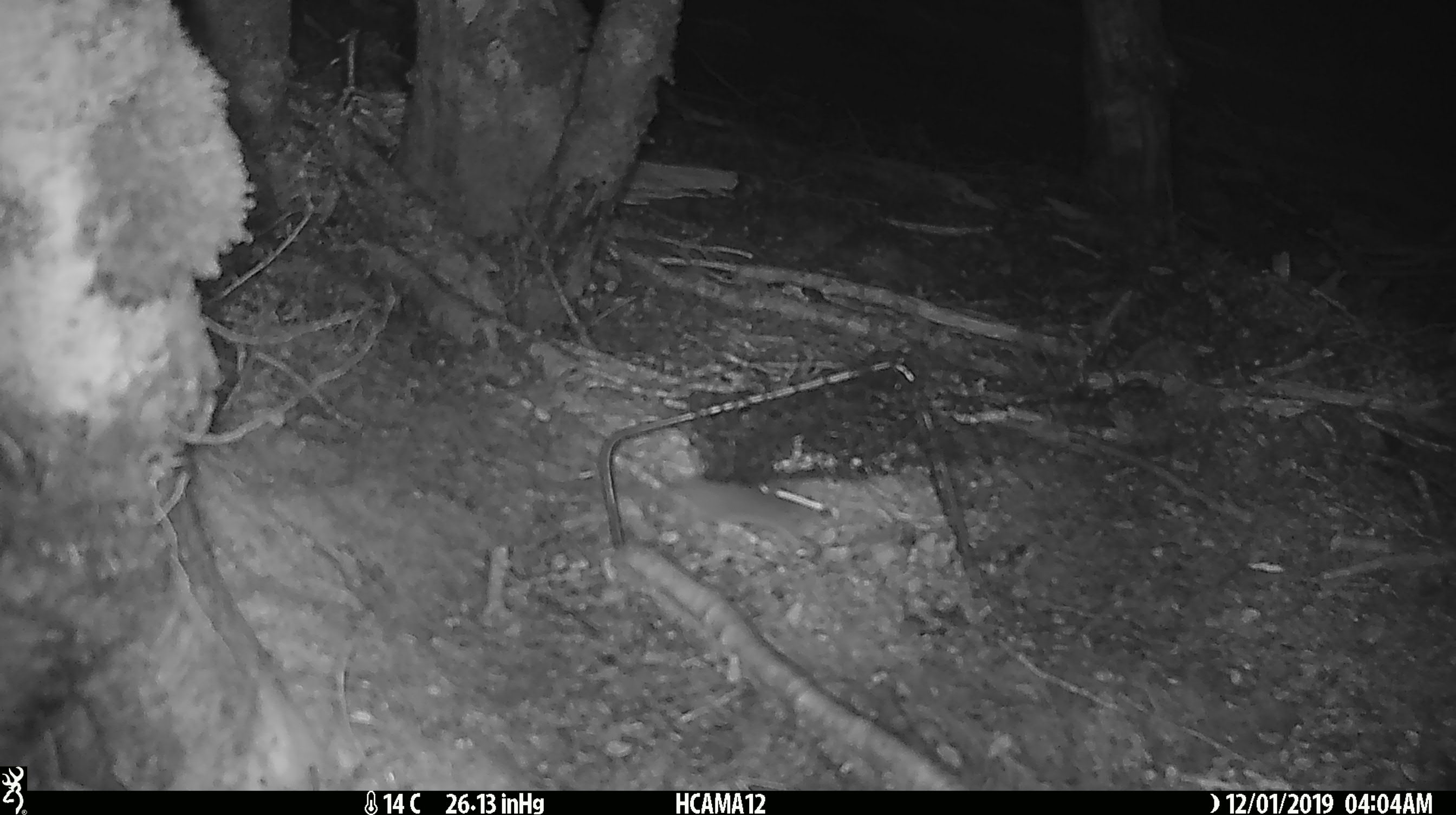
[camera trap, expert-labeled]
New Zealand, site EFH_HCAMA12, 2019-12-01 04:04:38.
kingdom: Animalia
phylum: Chordata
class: Mammalia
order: Rodentia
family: Muridae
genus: Mus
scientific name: Mus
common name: mouse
Mouse (Mus).